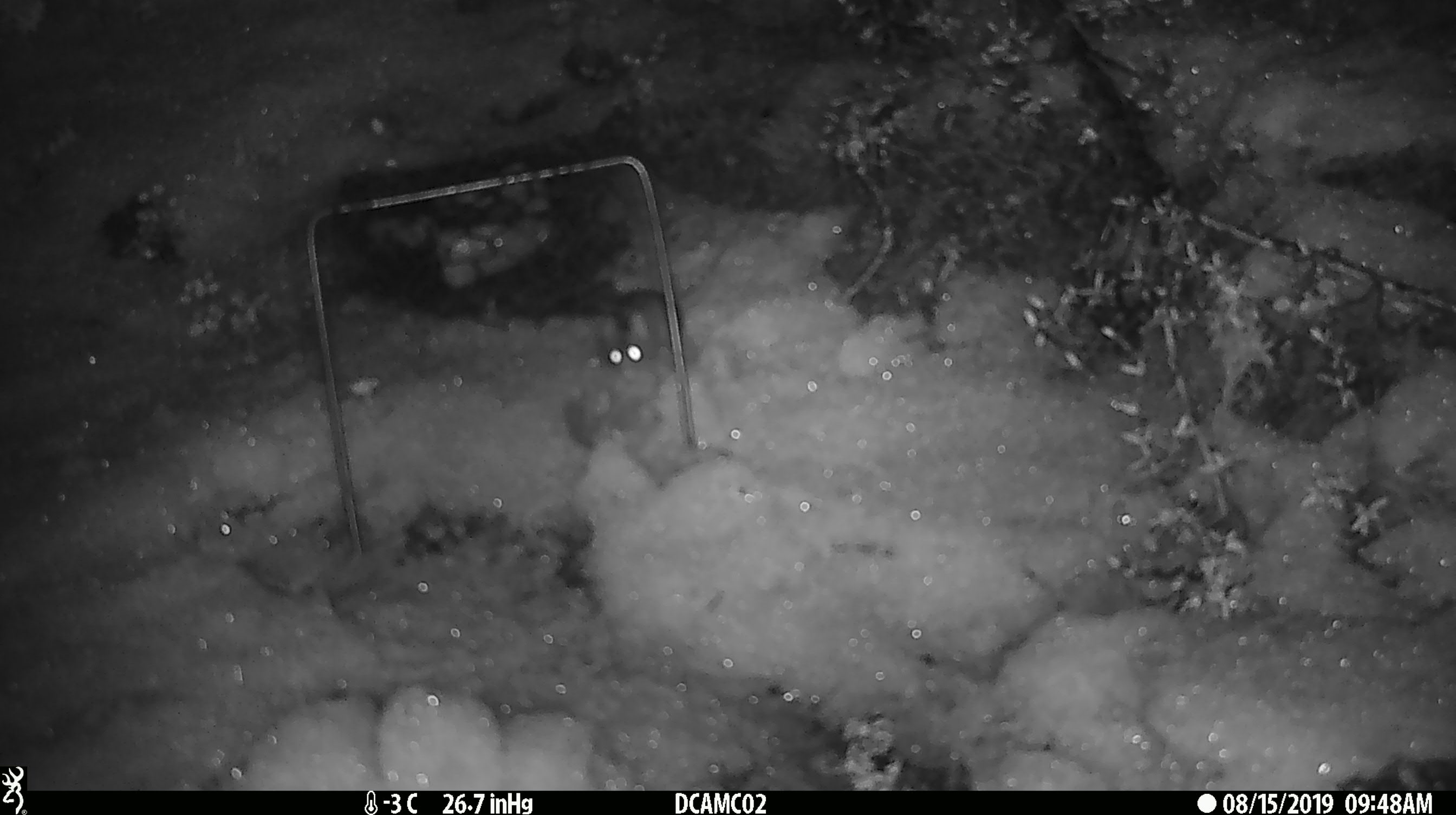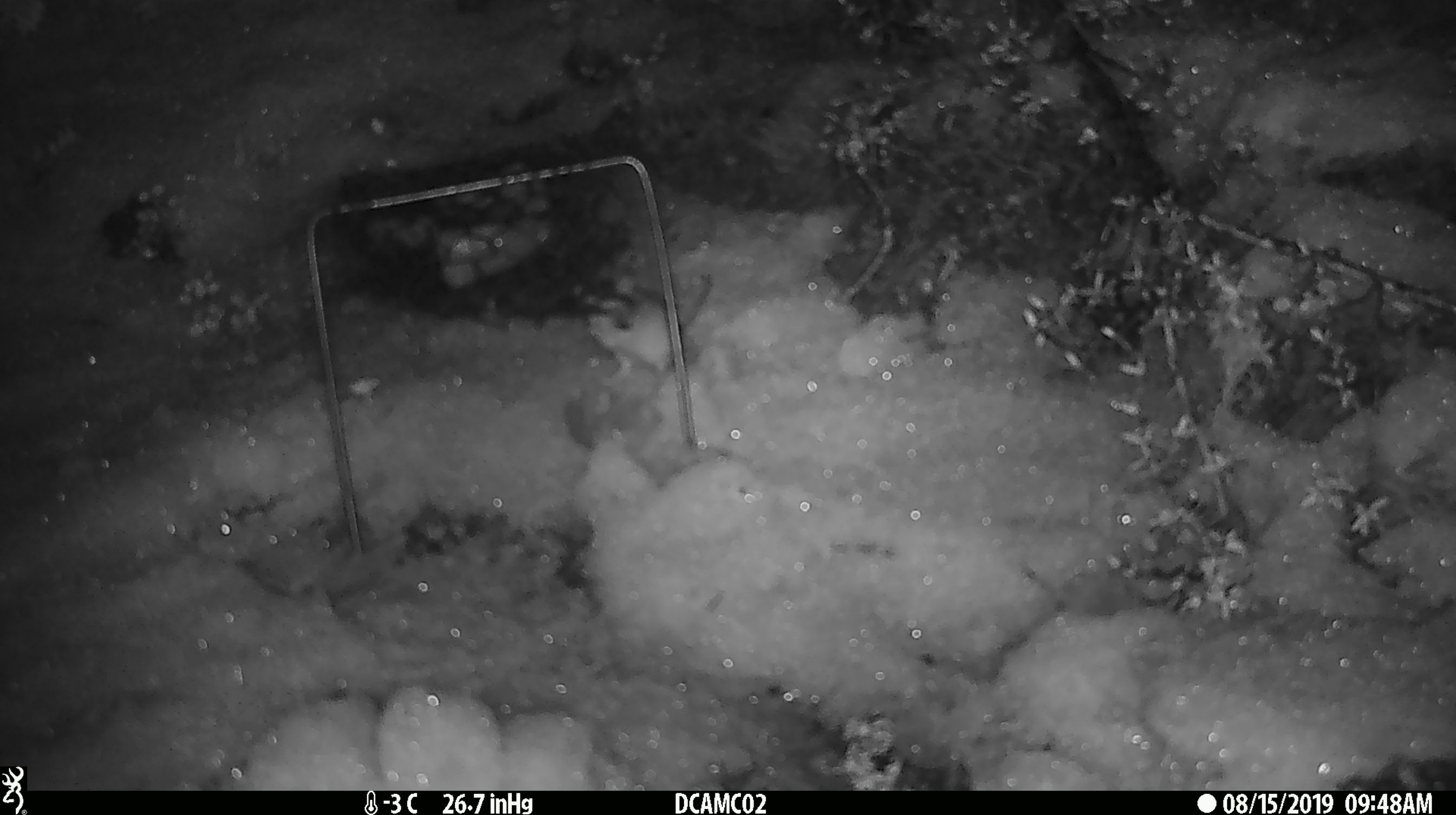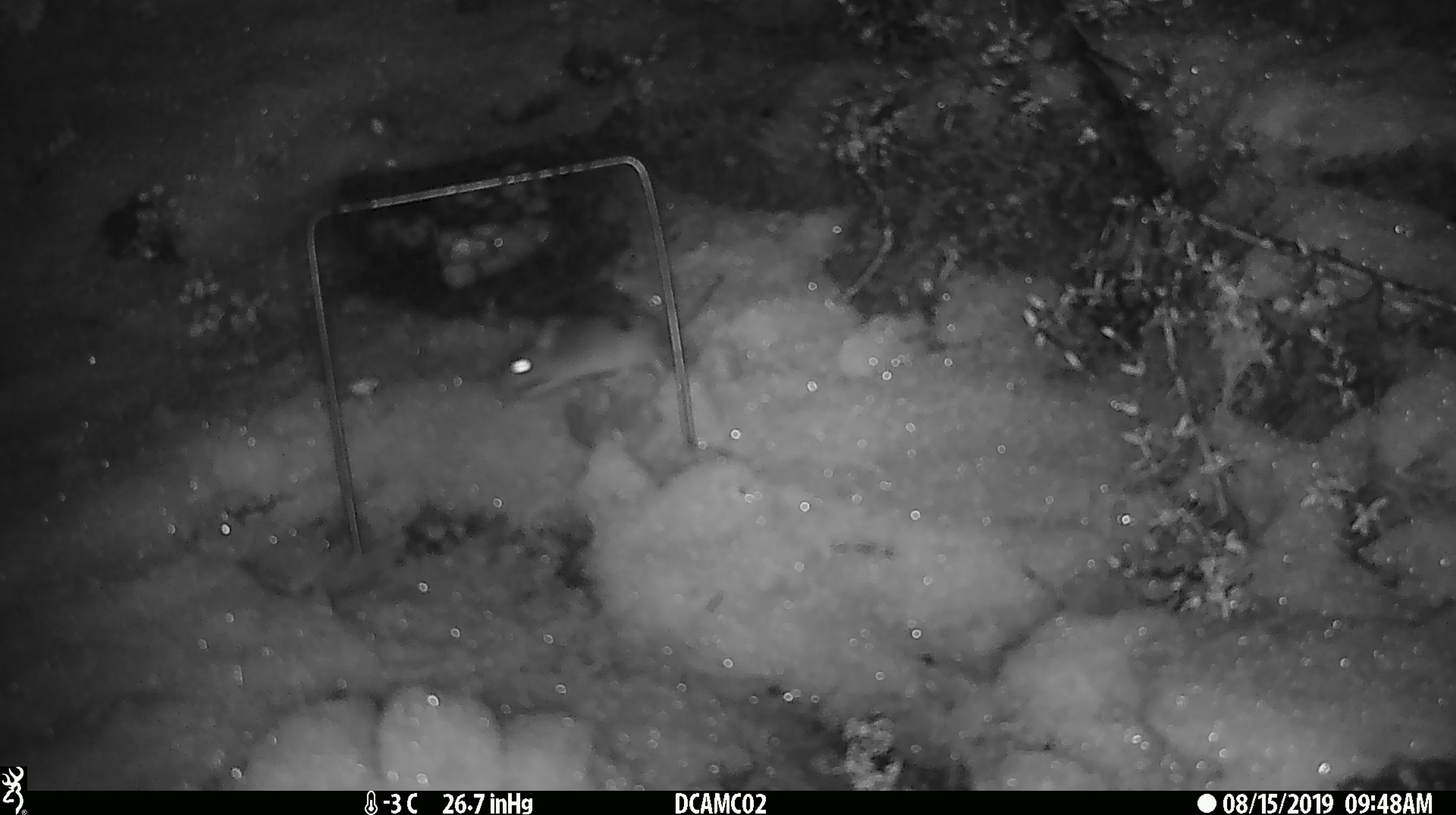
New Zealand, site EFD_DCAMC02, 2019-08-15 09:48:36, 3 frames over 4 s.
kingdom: Animalia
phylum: Chordata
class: Mammalia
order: Rodentia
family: Muridae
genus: Mus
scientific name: Mus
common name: mouse